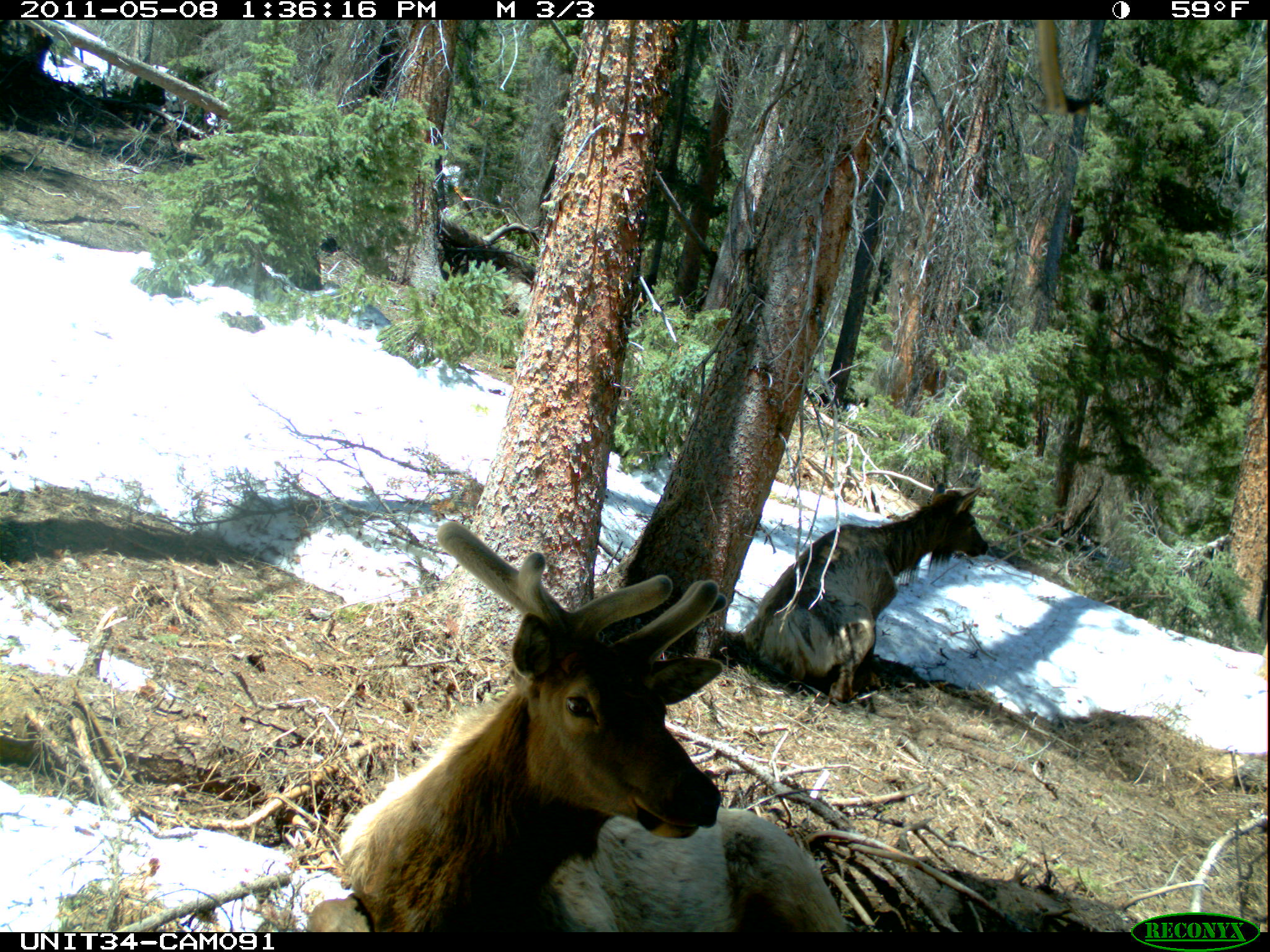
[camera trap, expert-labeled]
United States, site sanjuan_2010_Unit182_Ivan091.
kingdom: Animalia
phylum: Chordata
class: Mammalia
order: Artiodactyla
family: Cervidae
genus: Cervus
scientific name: Cervus elaphus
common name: red deer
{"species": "Cervus elaphus (red deer)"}